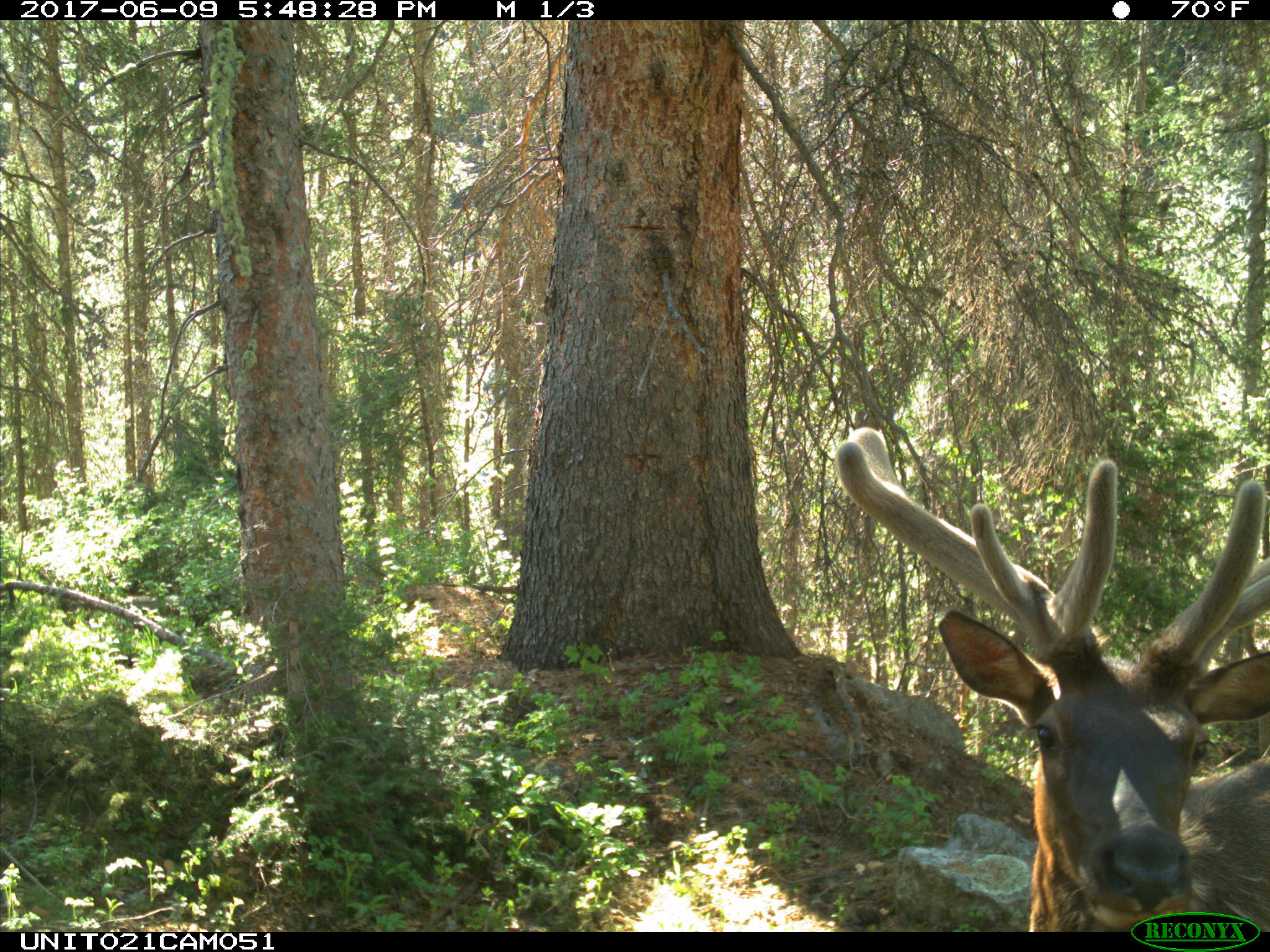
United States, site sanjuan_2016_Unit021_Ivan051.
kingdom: Animalia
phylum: Chordata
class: Mammalia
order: Artiodactyla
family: Cervidae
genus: Cervus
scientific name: Cervus elaphus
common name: red deer